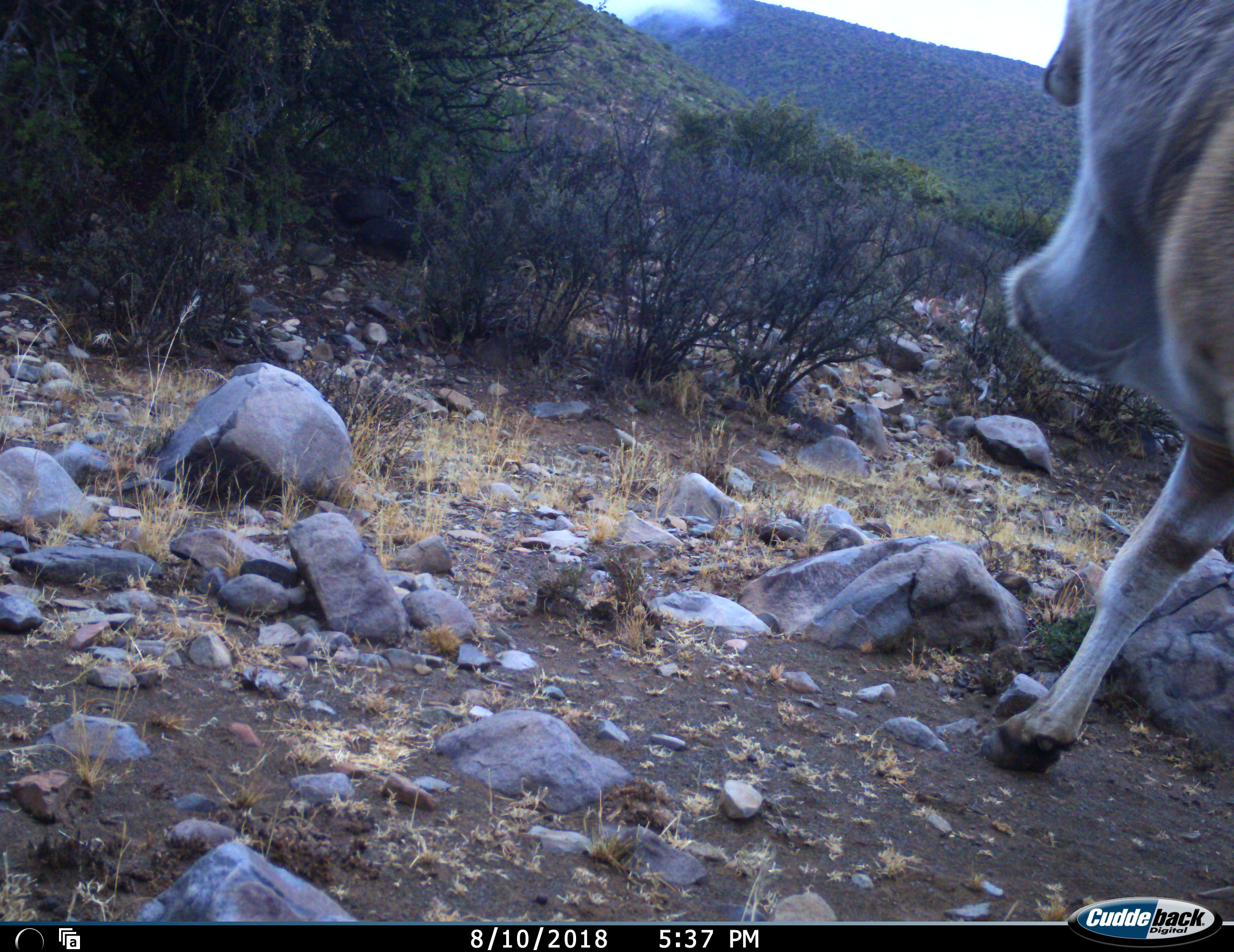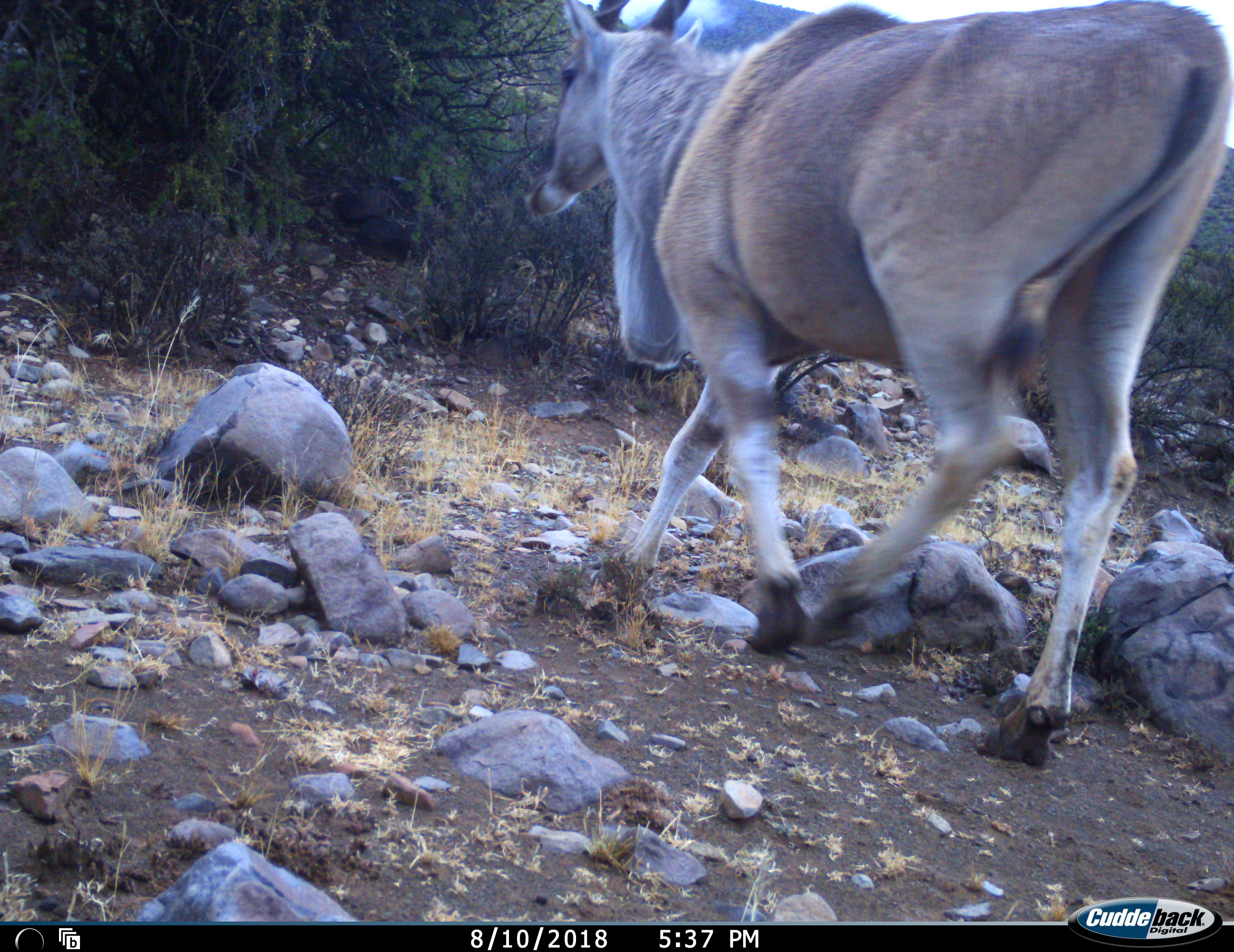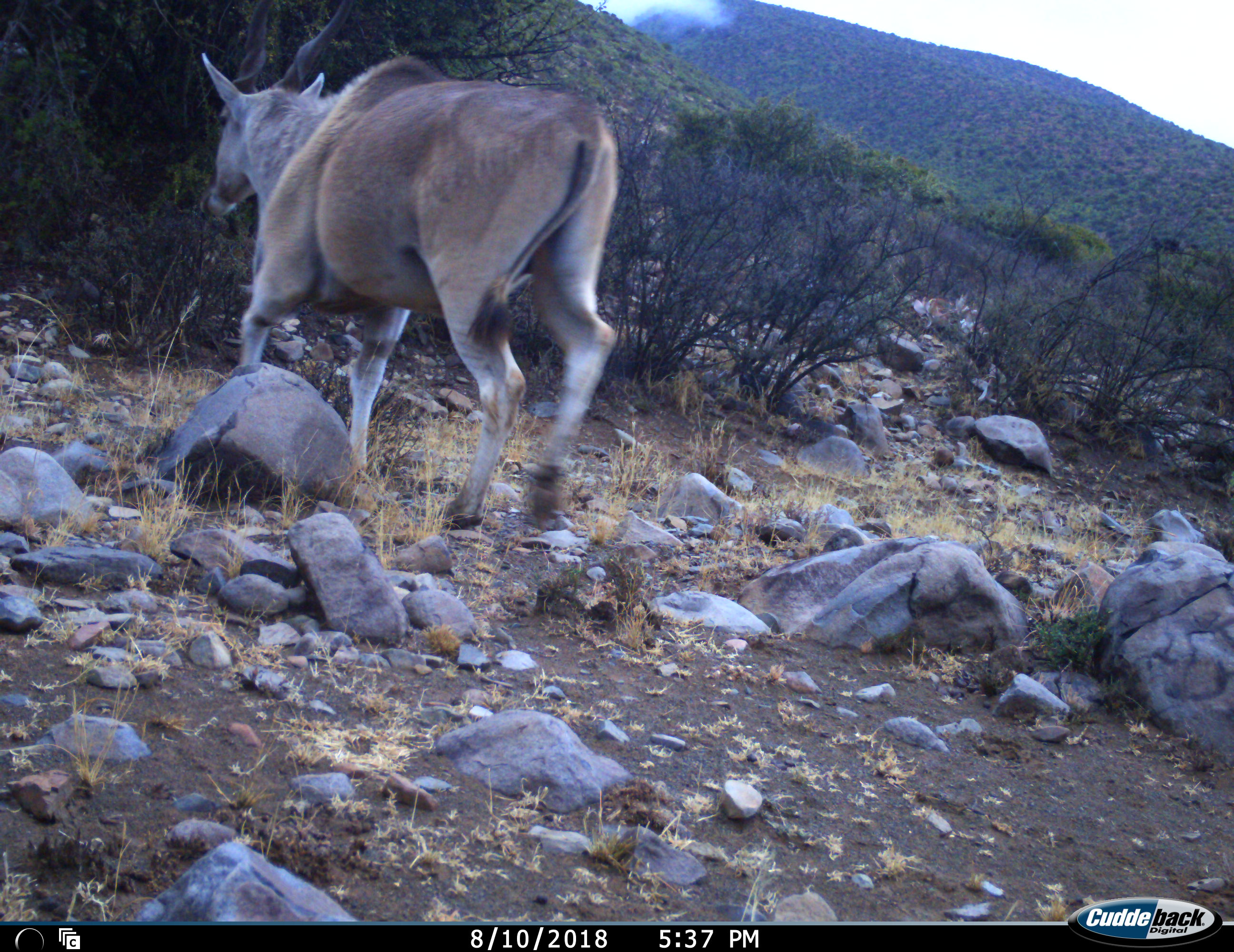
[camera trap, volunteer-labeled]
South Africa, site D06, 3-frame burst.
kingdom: Animalia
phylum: Chordata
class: Mammalia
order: Artiodactyla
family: Bovidae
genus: Tragelaphus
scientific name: Tragelaphus oryx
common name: eland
Eland (Tragelaphus oryx), count 1. Behavior (volunteer vote fractions): standing 0%, resting 0%, moving 100%, interacting 0%. Young present (vote fraction): 0%. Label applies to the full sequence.